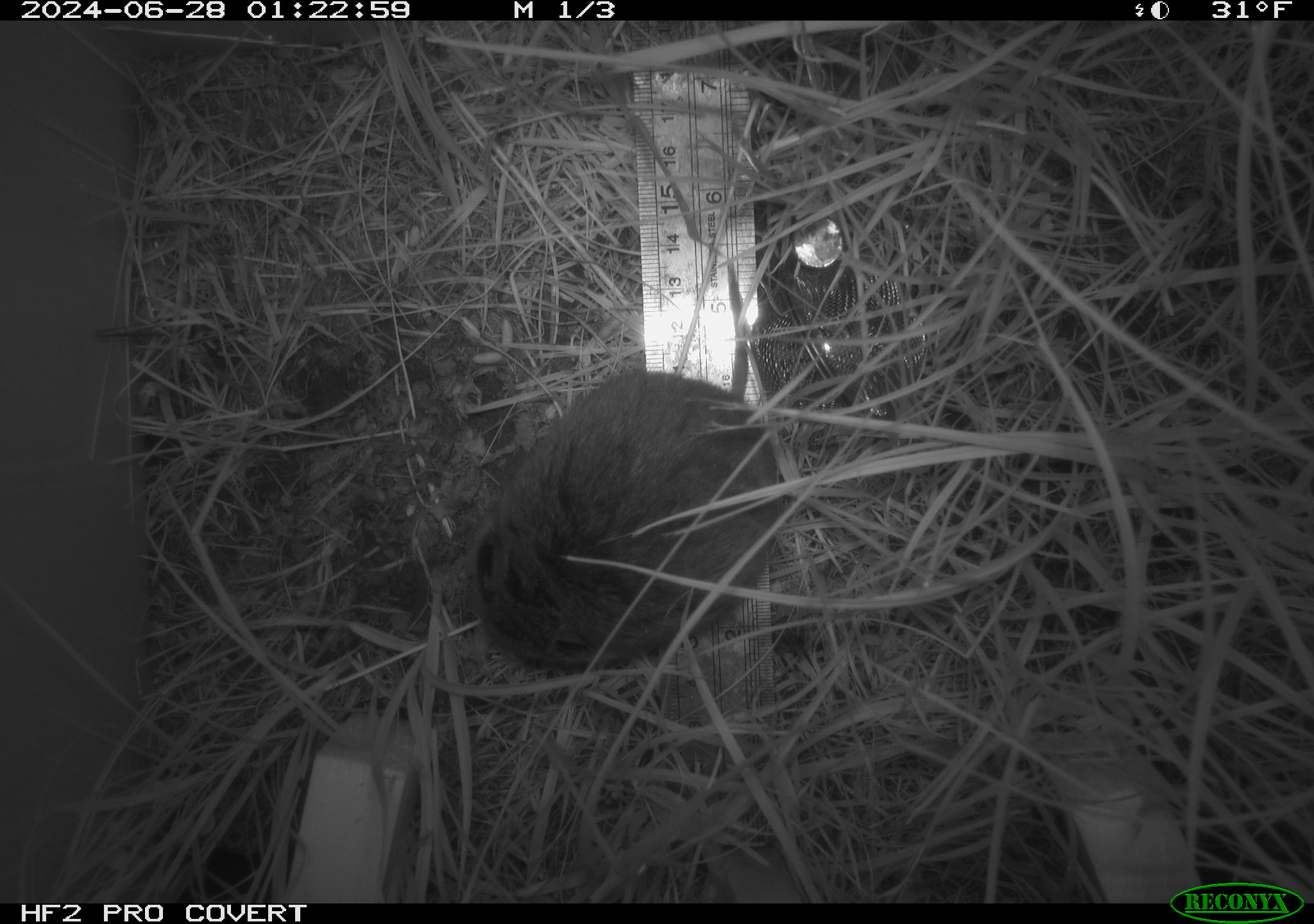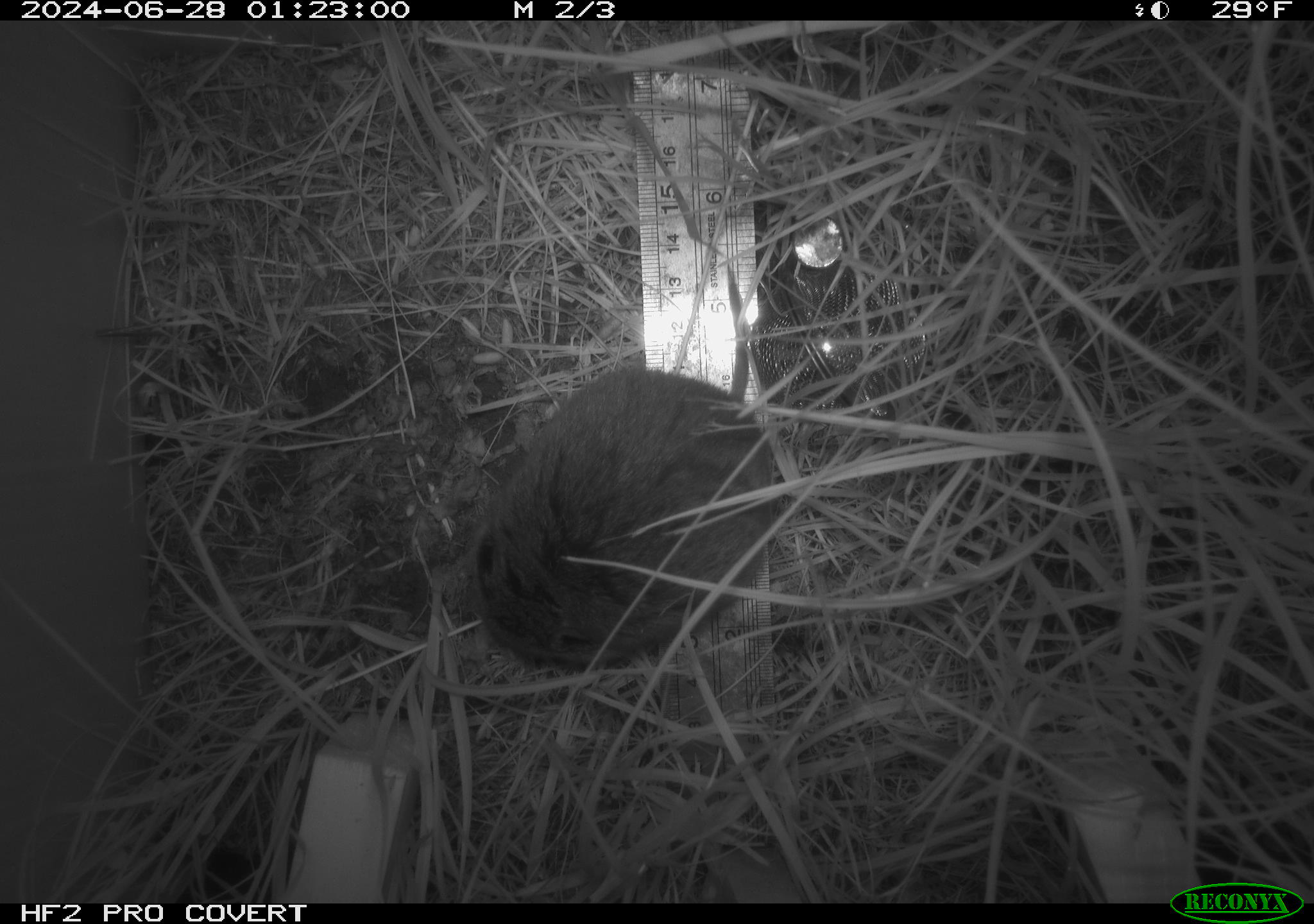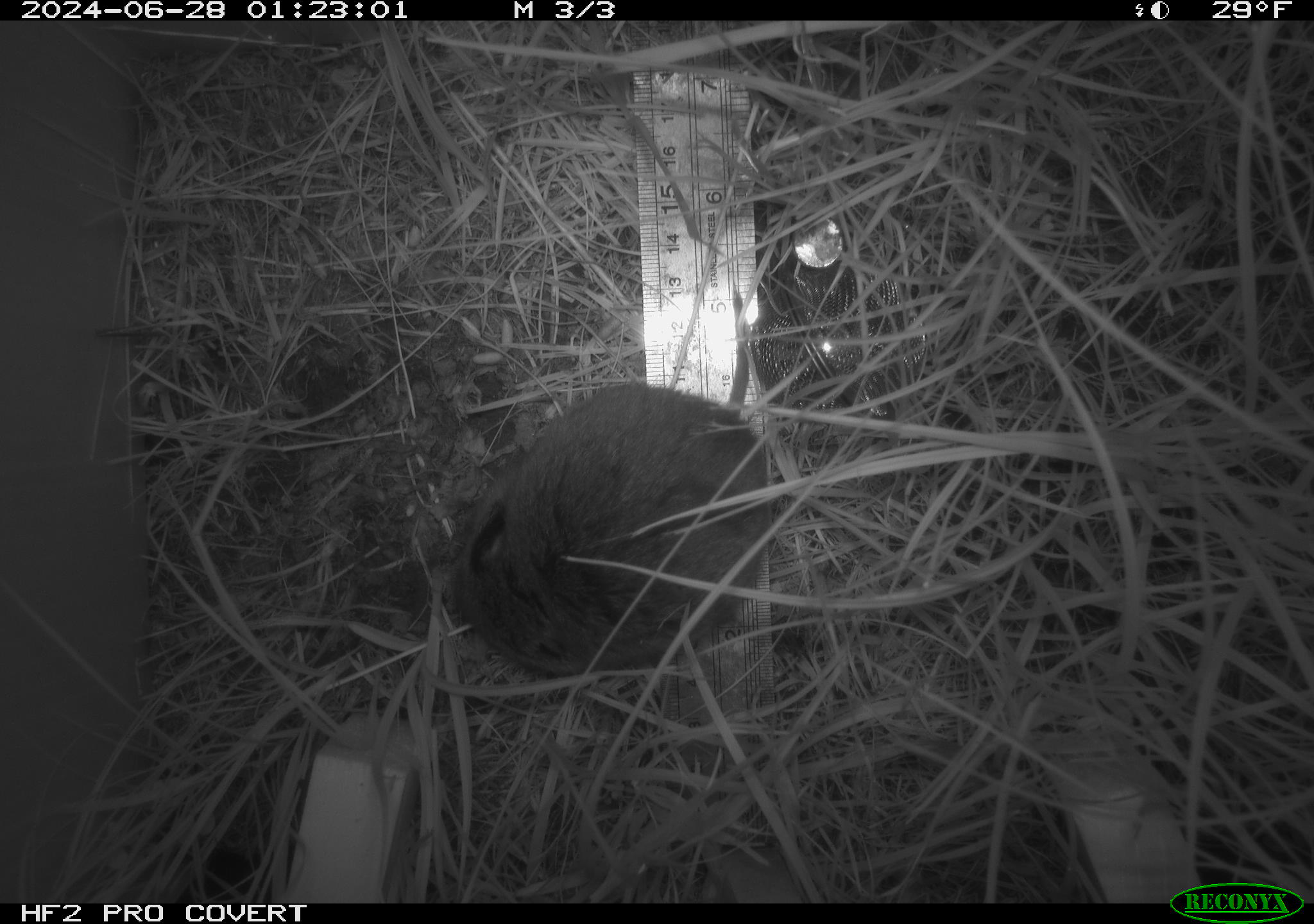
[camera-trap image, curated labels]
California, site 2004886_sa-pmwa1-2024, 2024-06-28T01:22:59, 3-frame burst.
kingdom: Animalia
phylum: Chordata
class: Mammalia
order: Rodentia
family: Cricetidae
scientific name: Arvicolinae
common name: voles, lemmings, and muskrats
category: arvicolinae subfamily